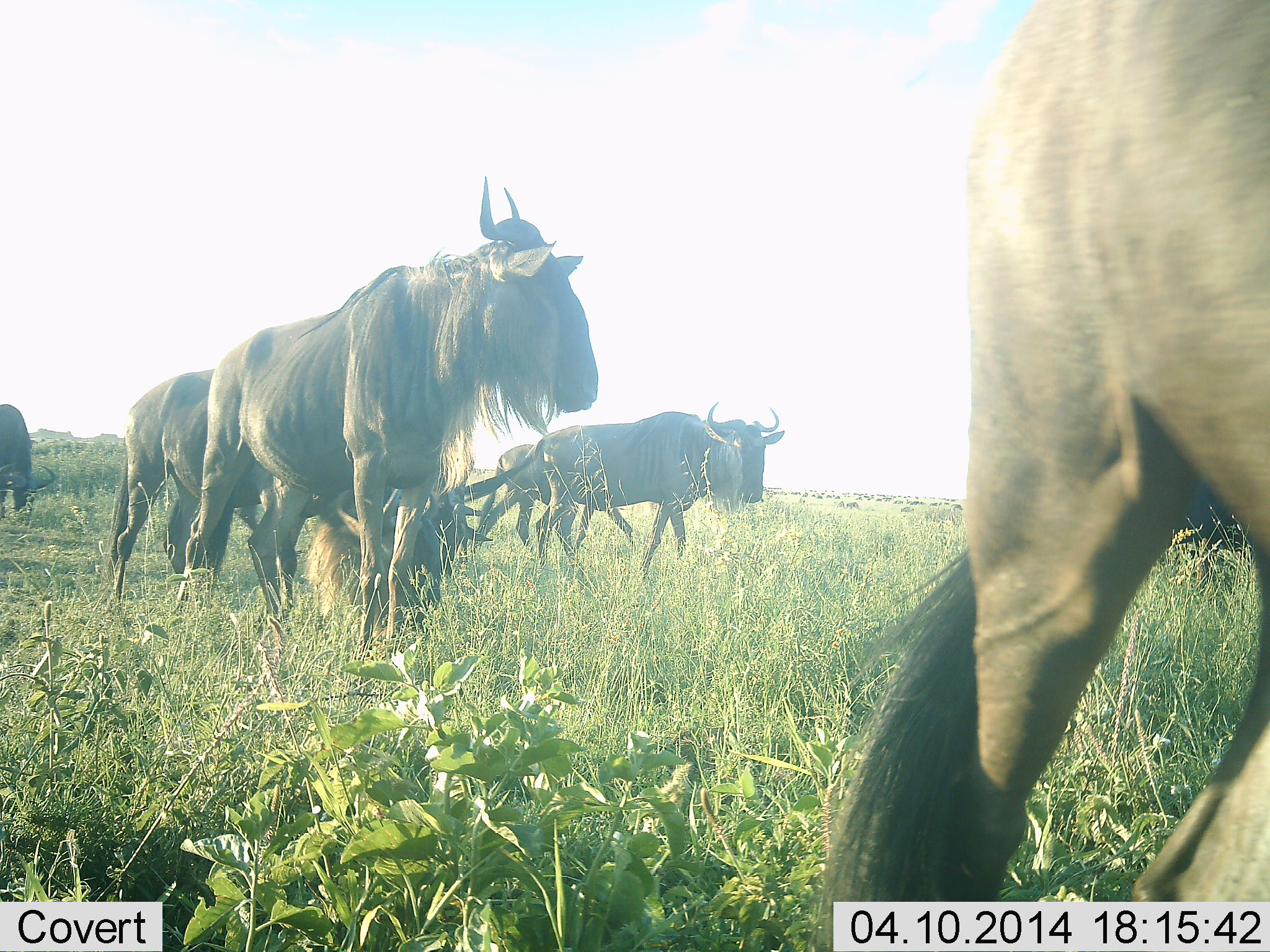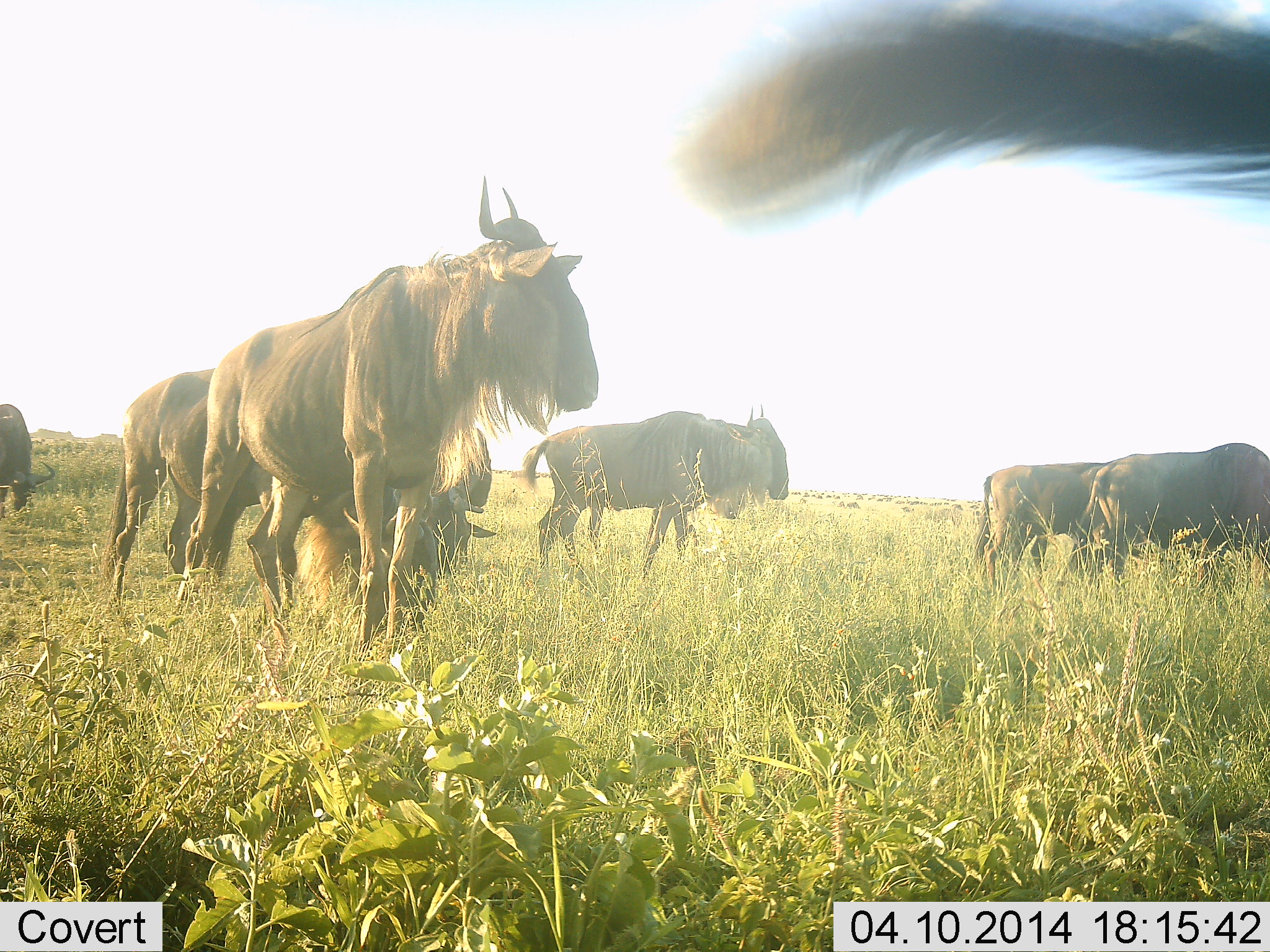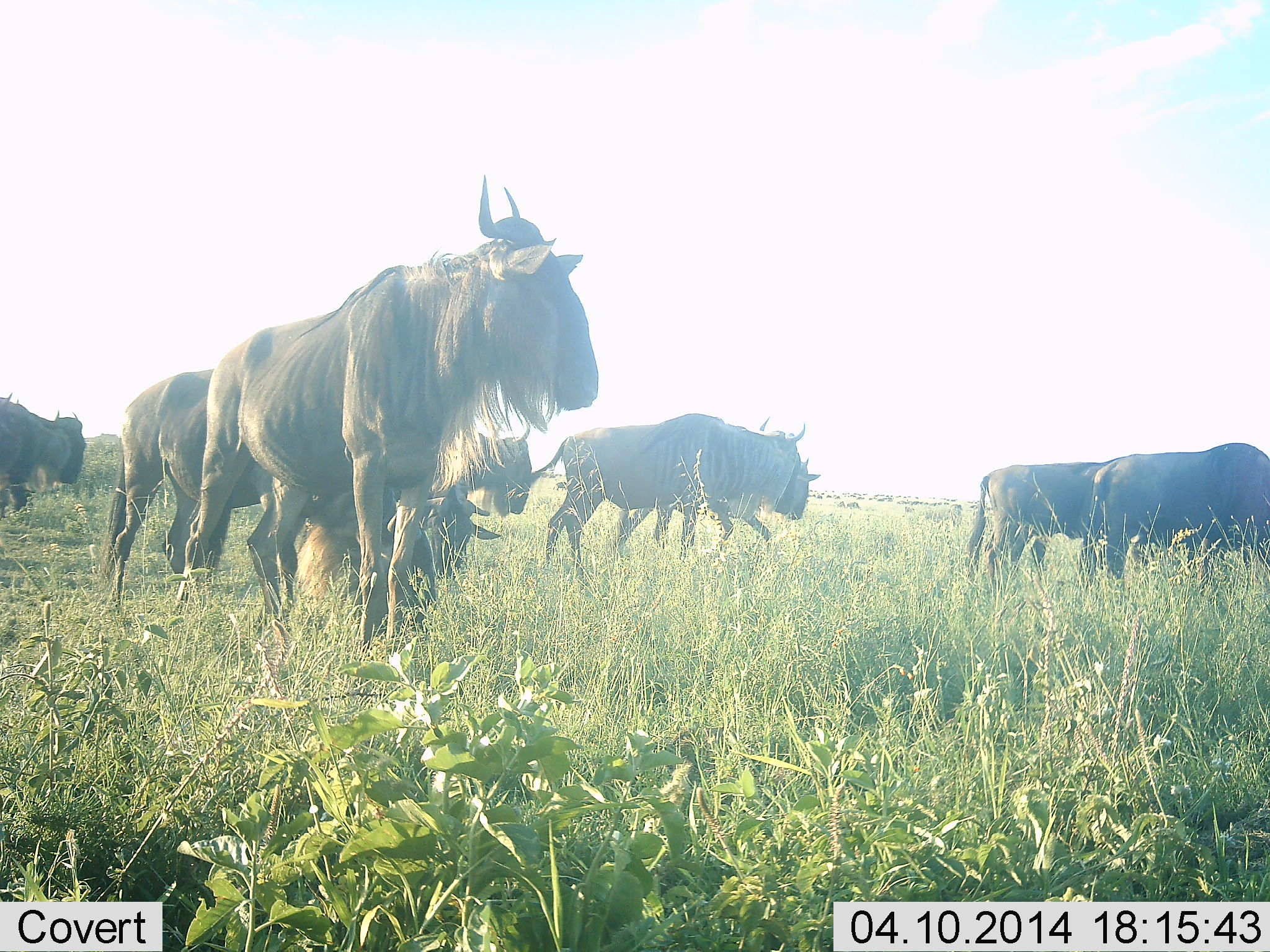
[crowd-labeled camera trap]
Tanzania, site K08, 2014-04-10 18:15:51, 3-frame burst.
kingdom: Animalia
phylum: Chordata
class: Mammalia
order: Artiodactyla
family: Bovidae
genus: Connochaetes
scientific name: Connochaetes taurinus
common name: blue wildebeest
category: wildebeest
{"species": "wildebeest (blue wildebeest) (Connochaetes taurinus)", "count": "10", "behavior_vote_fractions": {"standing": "90%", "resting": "0%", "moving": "40%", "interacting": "0%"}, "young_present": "0%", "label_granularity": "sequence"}